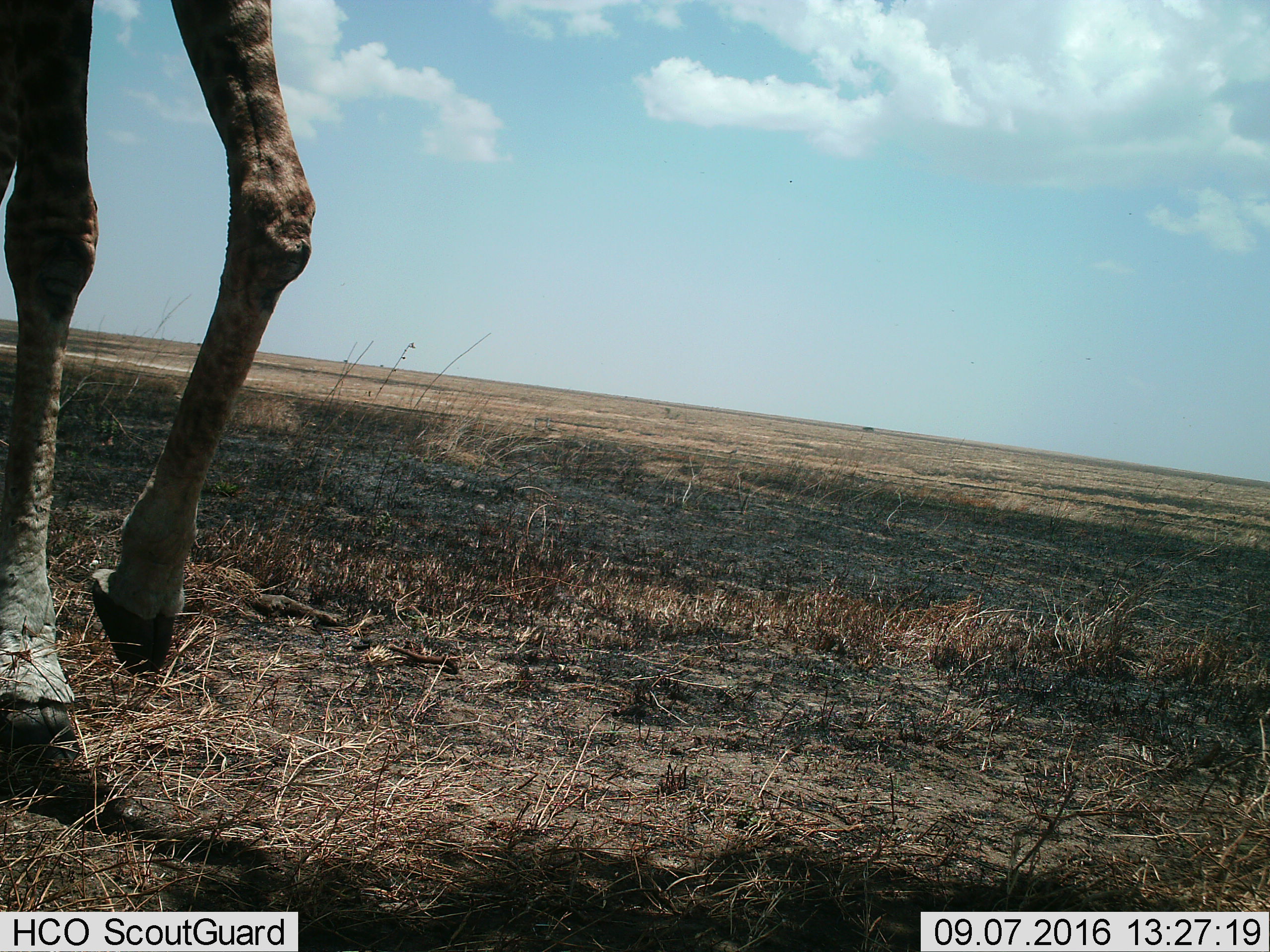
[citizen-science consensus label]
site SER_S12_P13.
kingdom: Animalia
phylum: Chordata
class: Mammalia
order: Artiodactyla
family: Giraffidae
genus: Giraffa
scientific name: Giraffa camelopardalis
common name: giraffe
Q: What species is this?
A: Giraffe (Giraffa camelopardalis).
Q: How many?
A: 1.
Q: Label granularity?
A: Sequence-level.